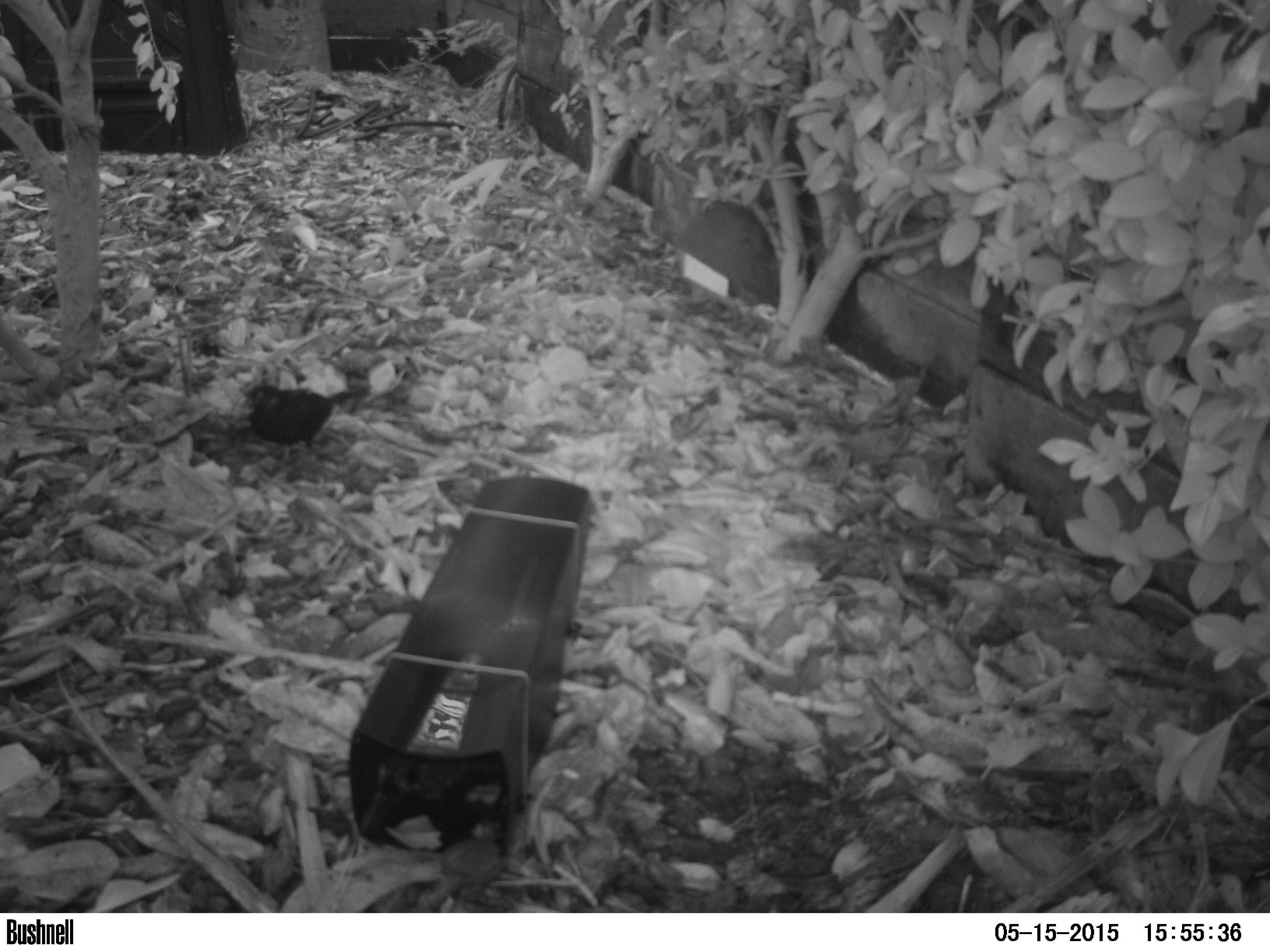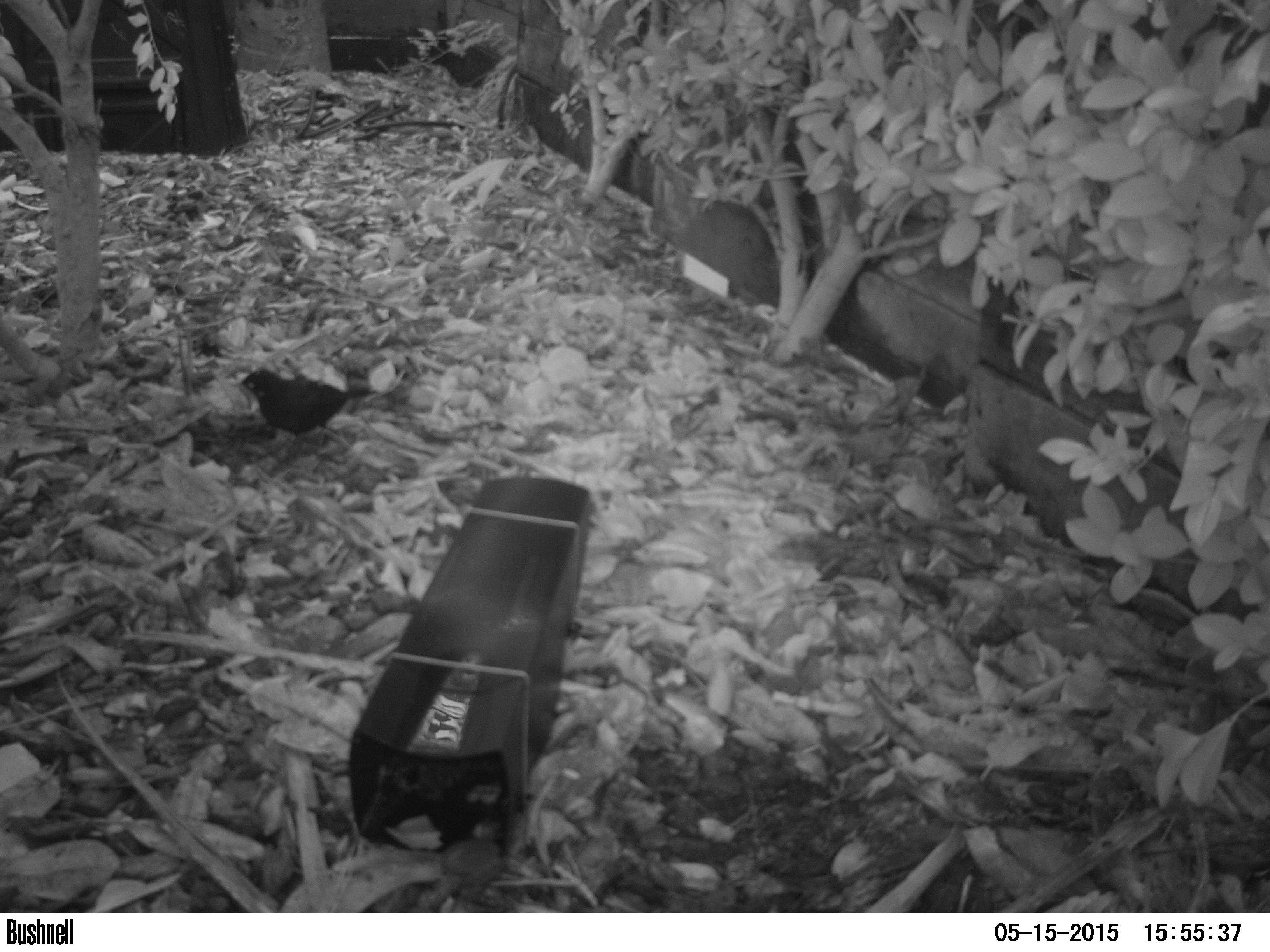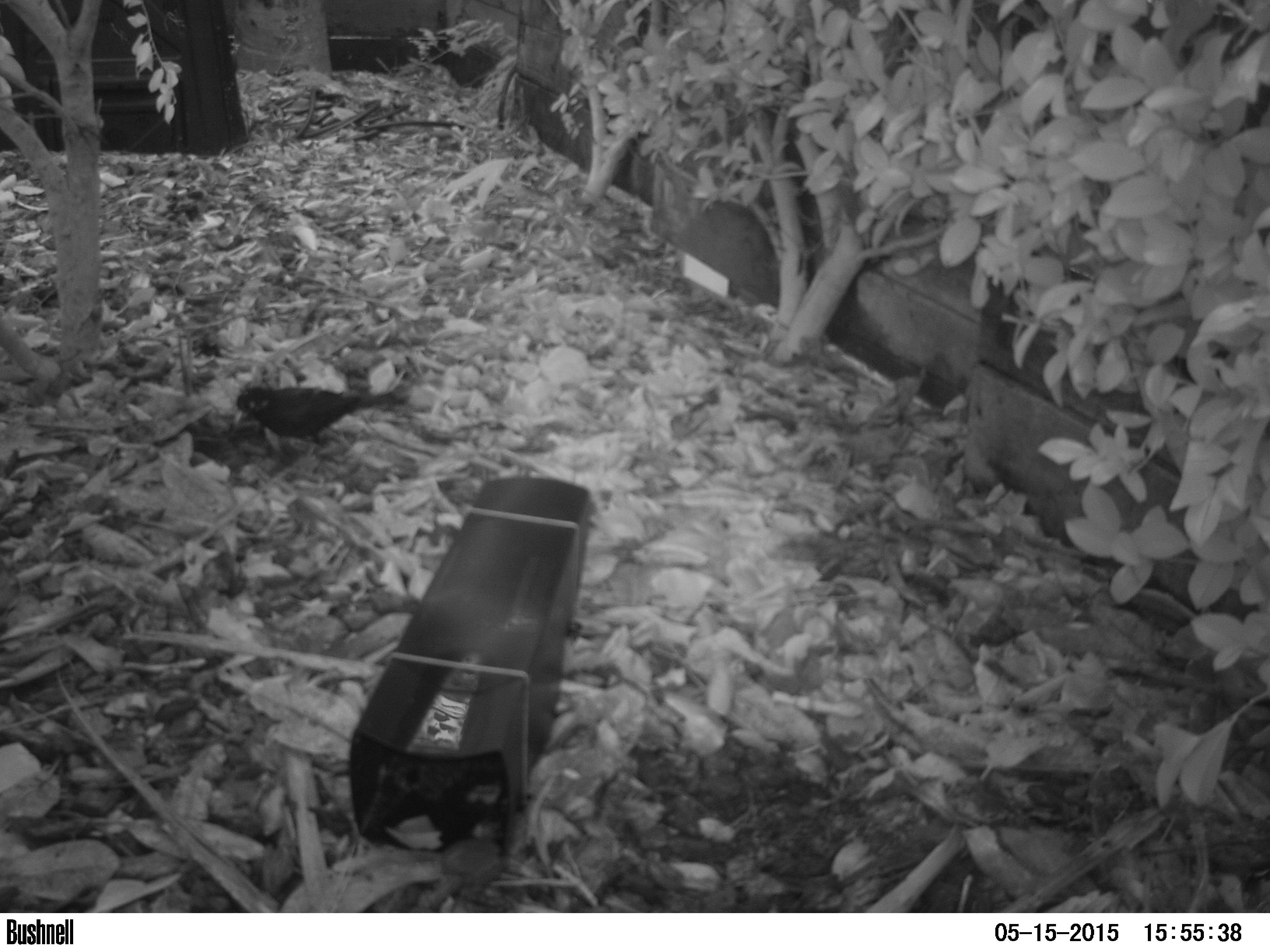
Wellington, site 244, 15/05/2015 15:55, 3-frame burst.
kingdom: Animalia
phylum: Chordata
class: Aves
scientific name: Aves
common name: bird